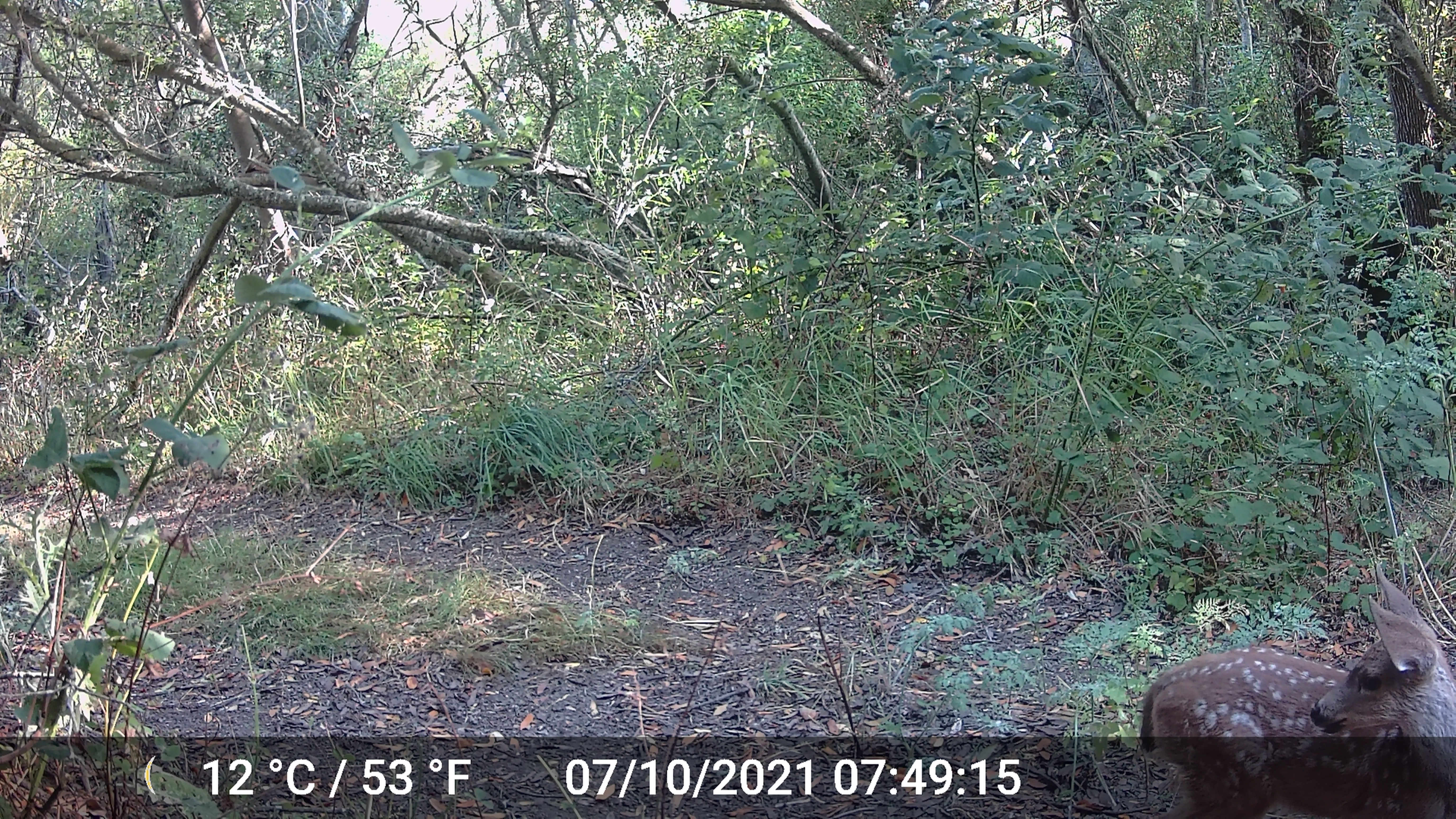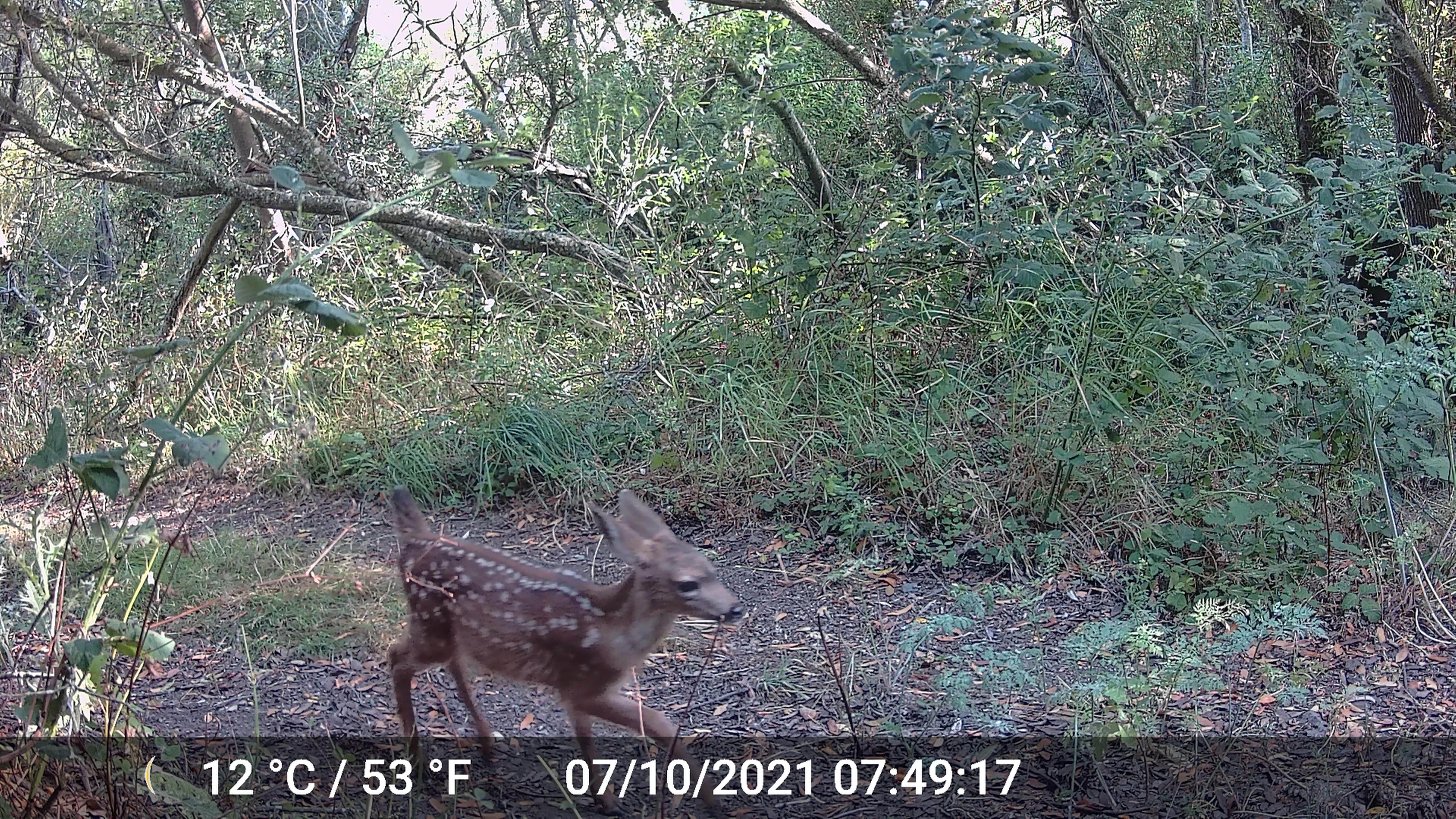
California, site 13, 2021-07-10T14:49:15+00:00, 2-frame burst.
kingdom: Animalia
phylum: Chordata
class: Mammalia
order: Artiodactyla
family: Cervidae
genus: Odocoileus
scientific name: Odocoileus hemionus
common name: mule deer